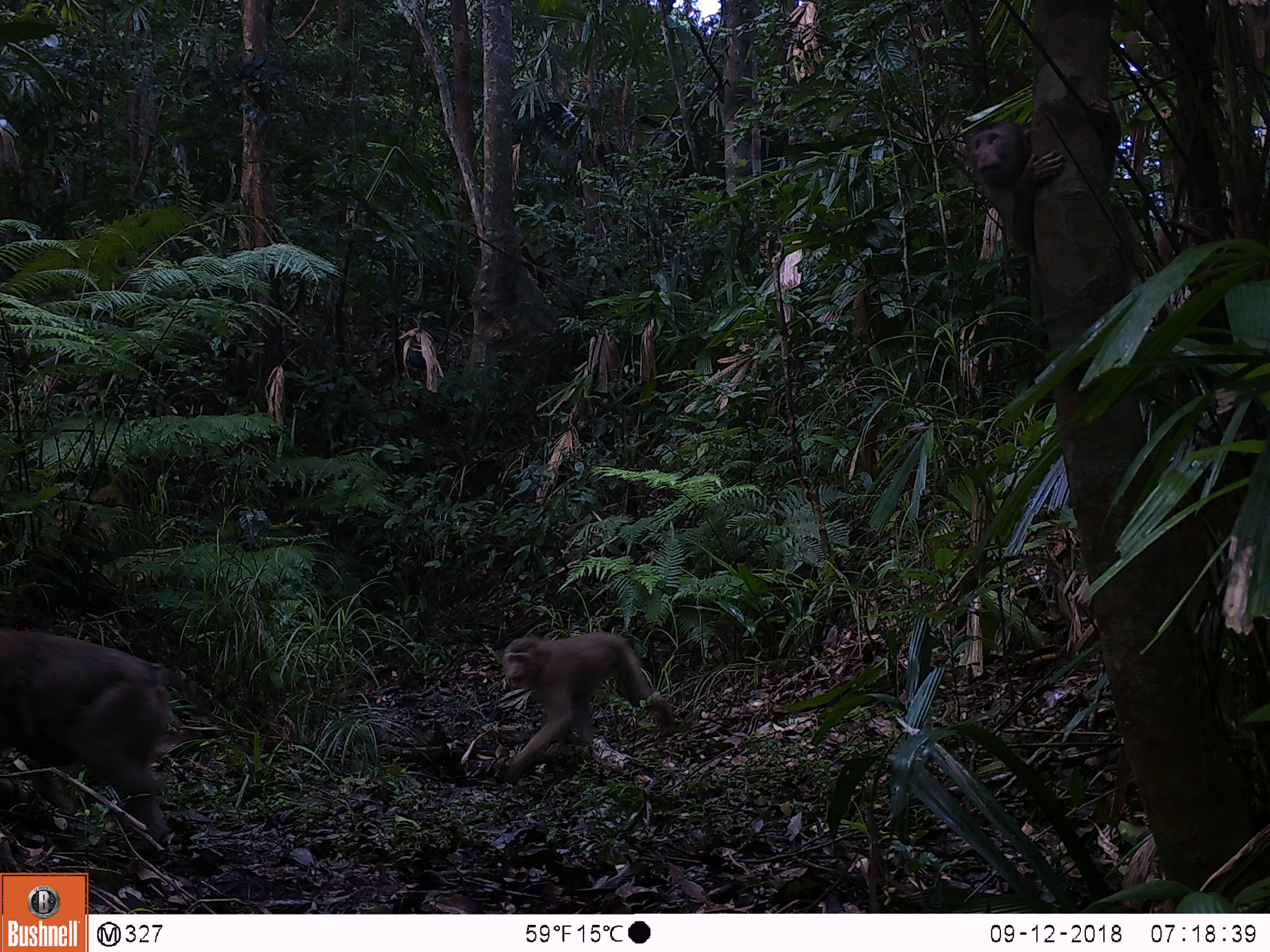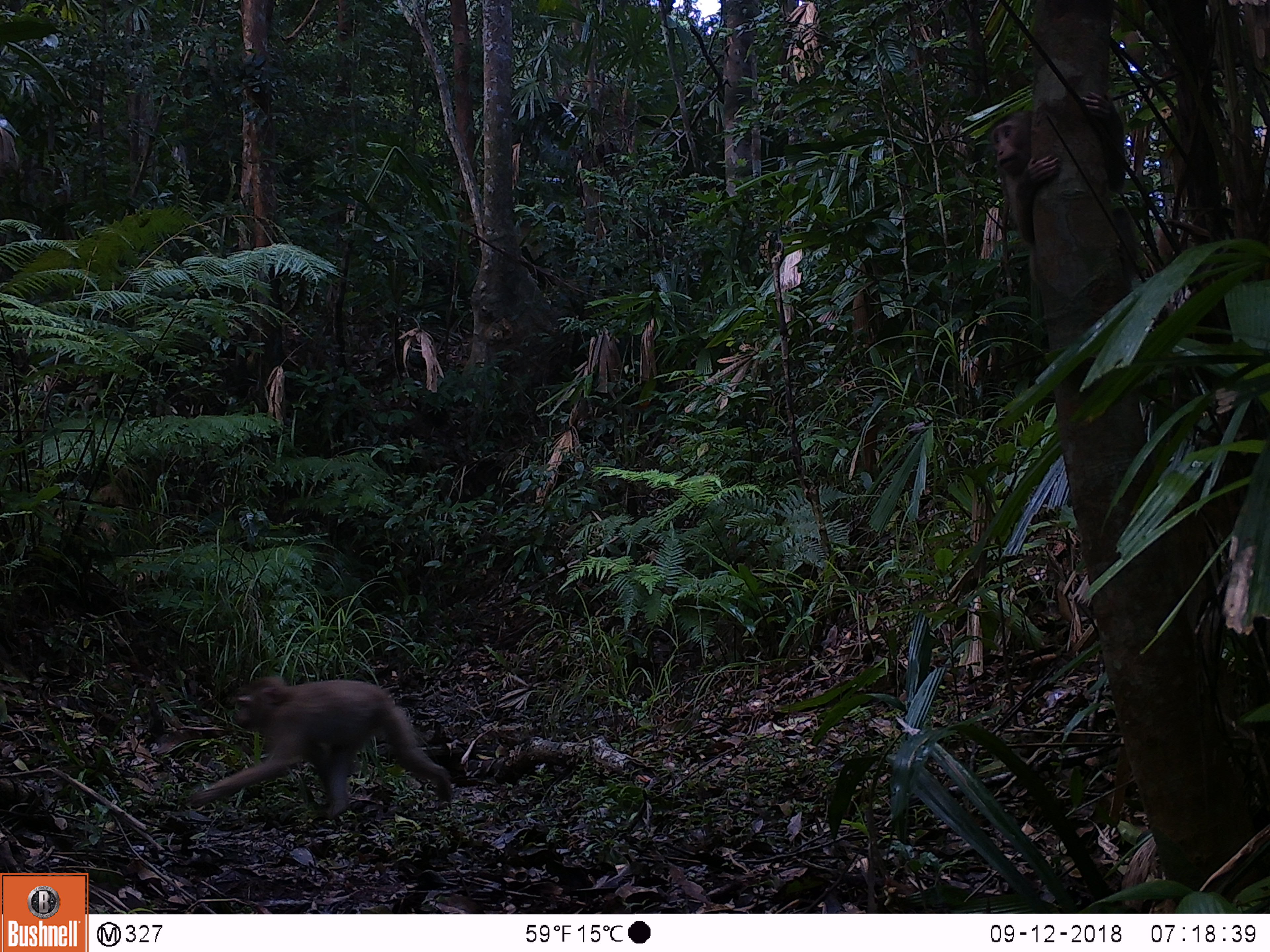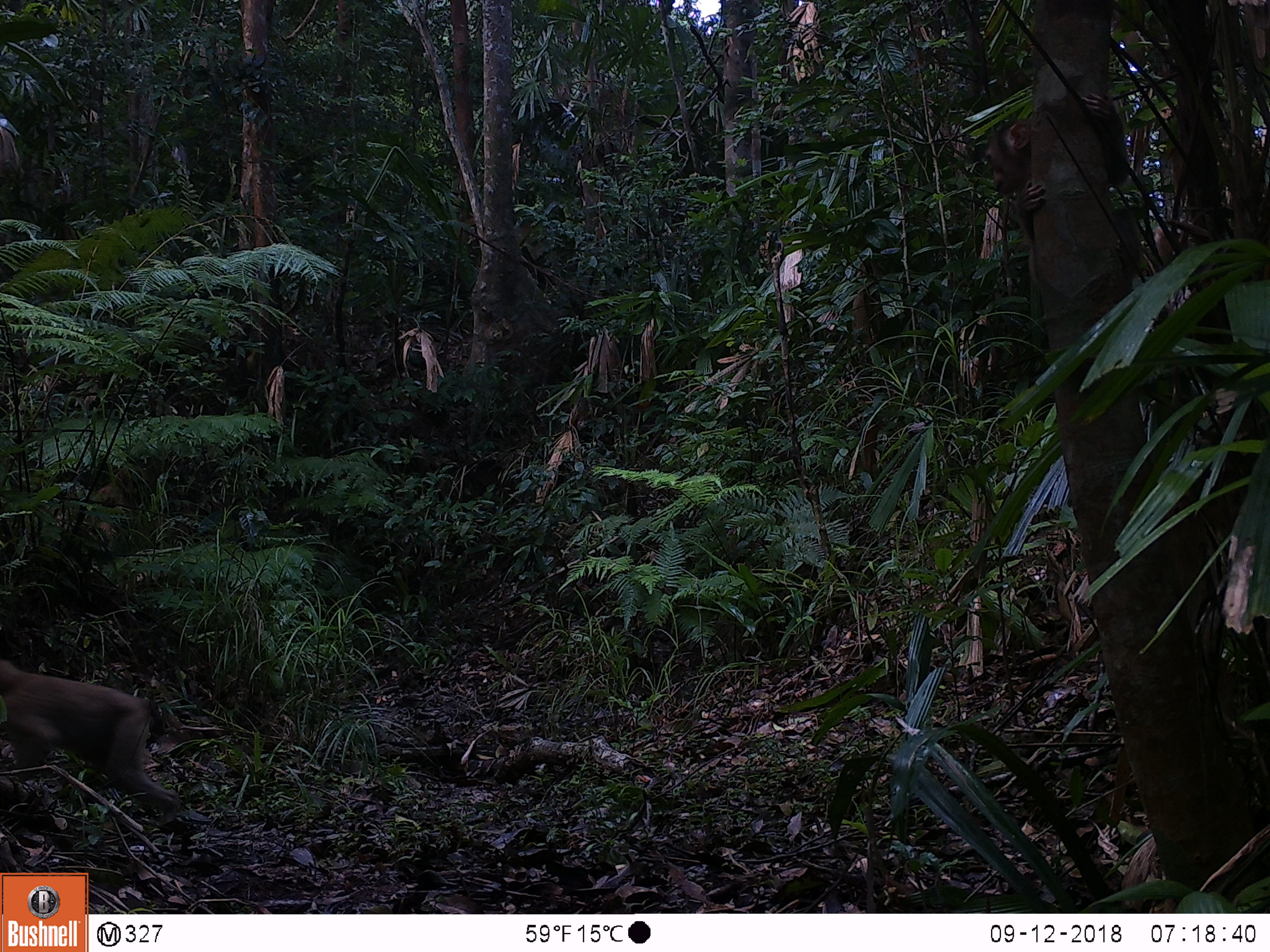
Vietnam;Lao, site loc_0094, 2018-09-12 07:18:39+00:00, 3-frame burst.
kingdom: Animalia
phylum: Chordata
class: Mammalia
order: Primates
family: Cercopithecidae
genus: Macaca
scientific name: Macaca nemestrina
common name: pig-tailed macaque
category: pig tailed macaque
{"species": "pig tailed macaque (pig-tailed macaque) (Macaca nemestrina)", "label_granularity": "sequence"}